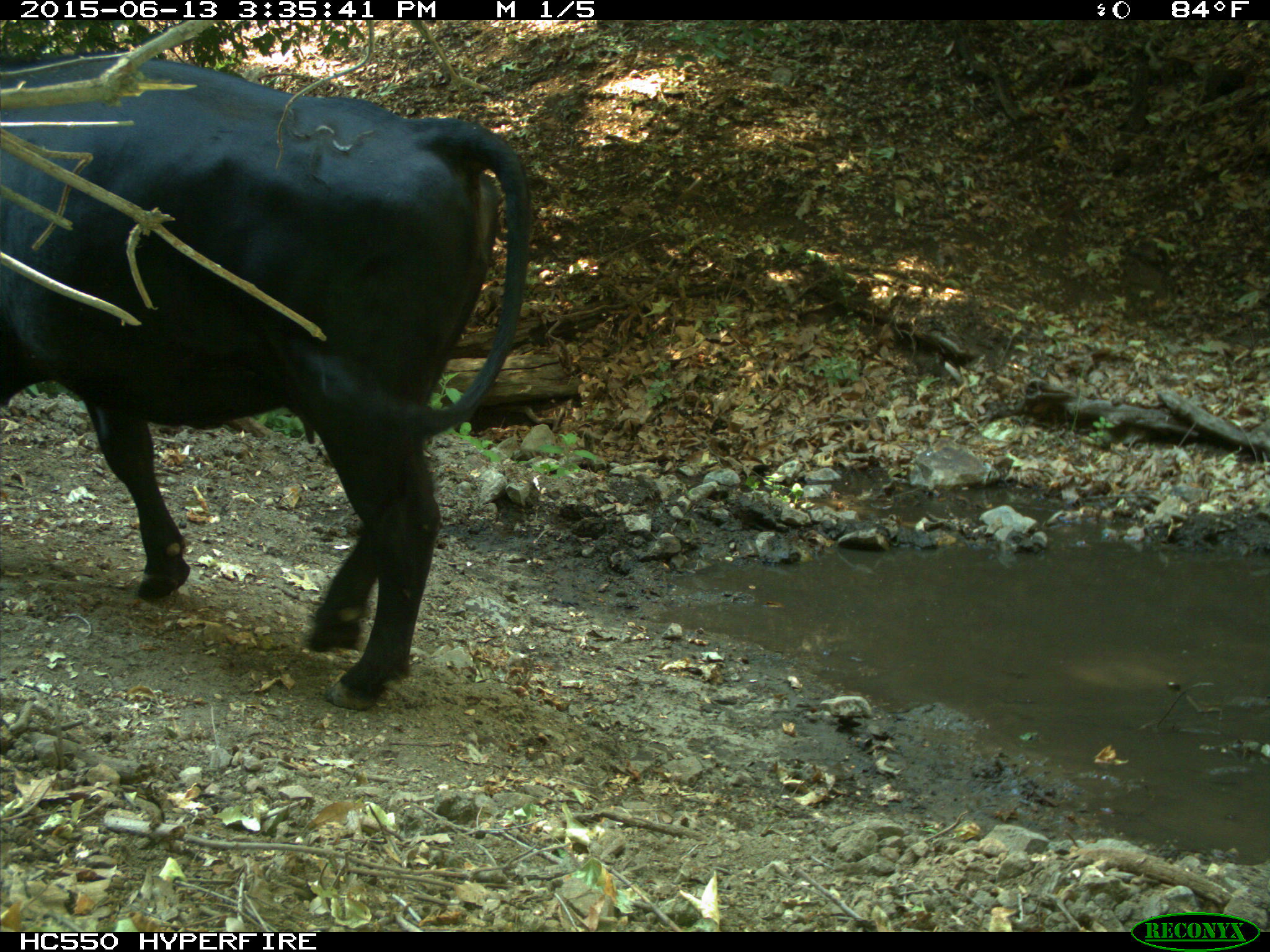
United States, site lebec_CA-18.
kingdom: Animalia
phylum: Chordata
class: Mammalia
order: Artiodactyla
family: Bovidae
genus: Bos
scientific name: Bos taurus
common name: domestic cow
Bos taurus (domestic cow).